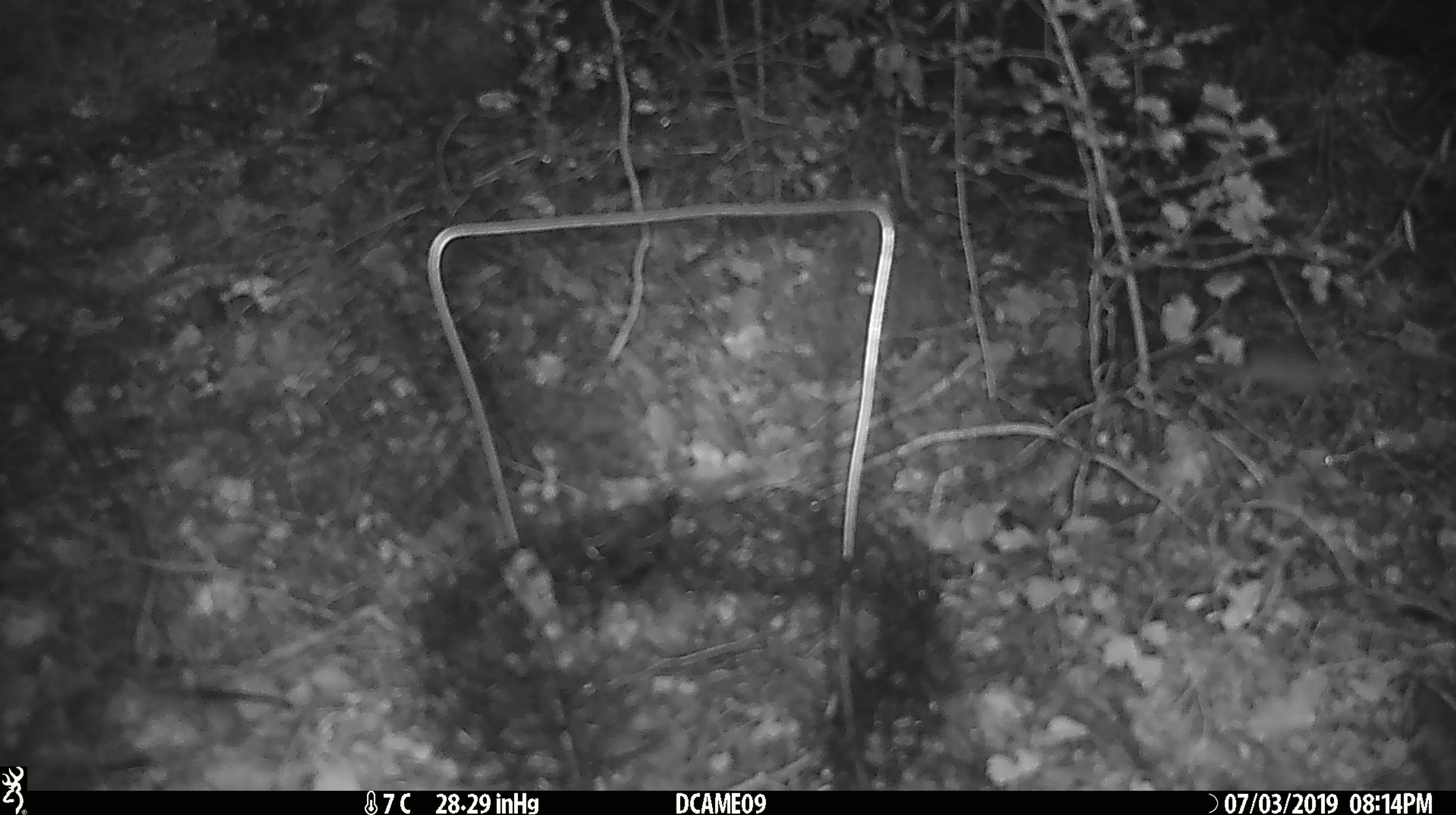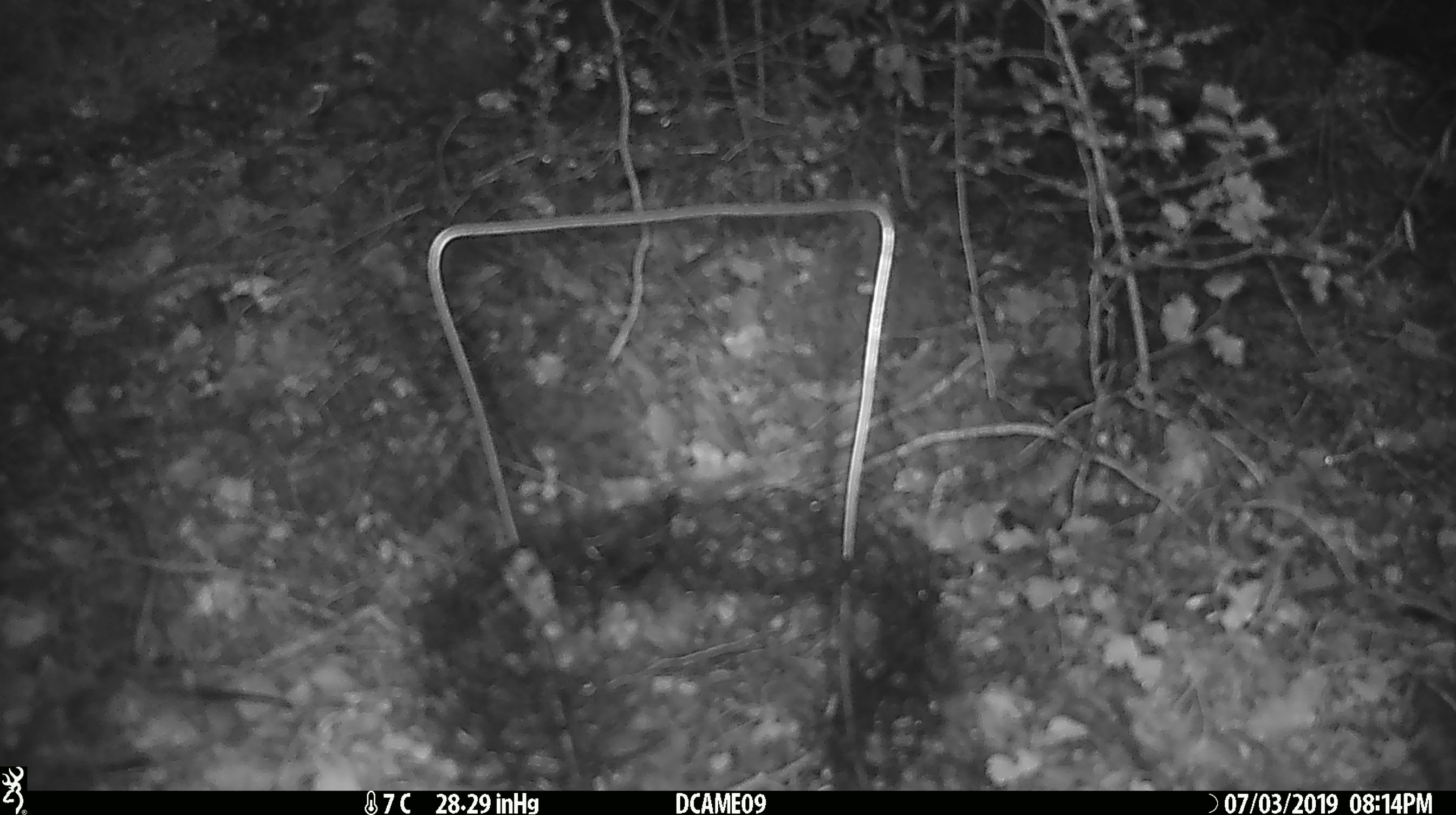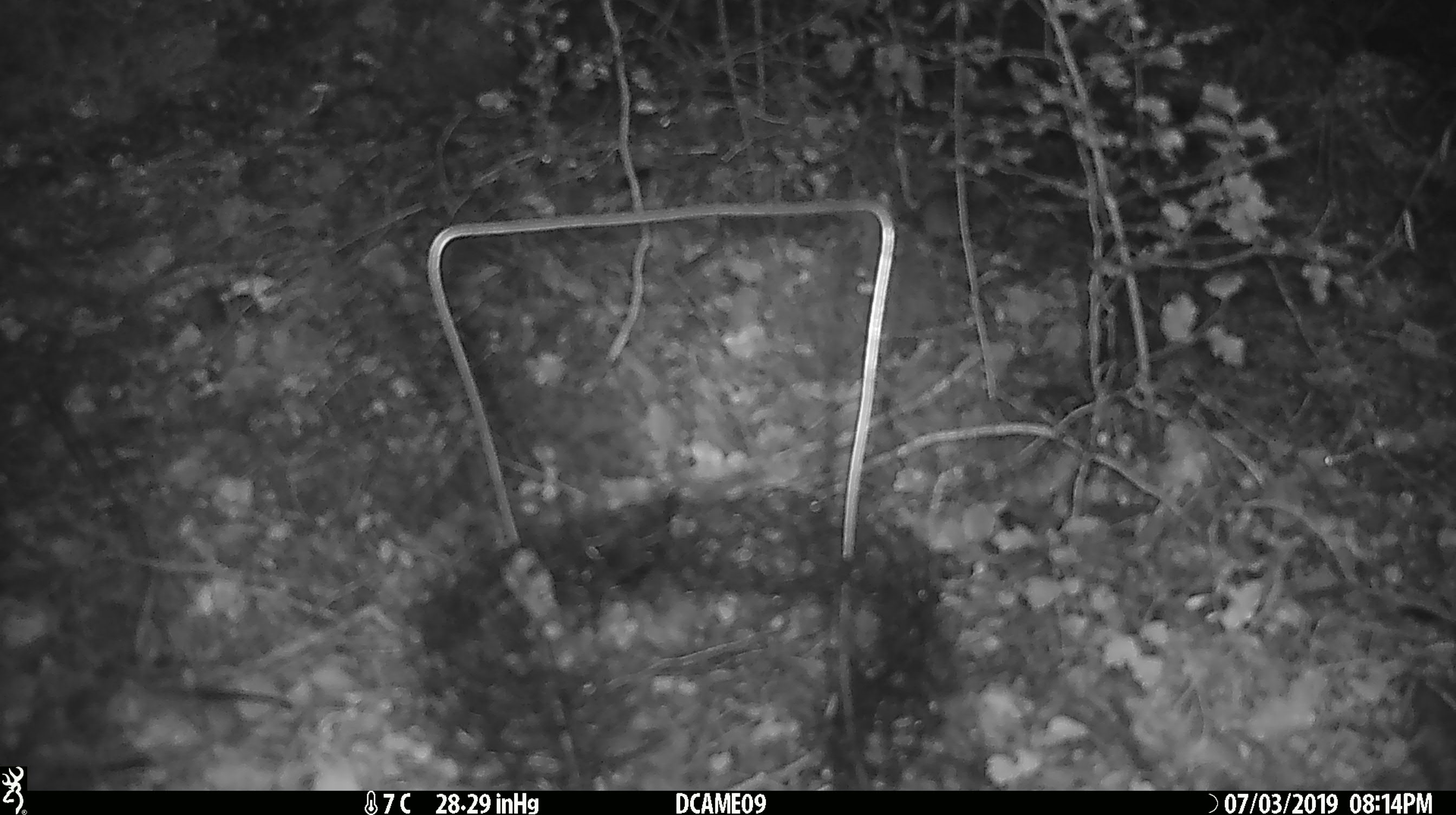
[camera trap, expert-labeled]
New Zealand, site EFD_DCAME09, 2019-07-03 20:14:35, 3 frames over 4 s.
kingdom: Animalia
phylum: Chordata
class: Mammalia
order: Rodentia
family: Muridae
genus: Mus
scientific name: Mus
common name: mouse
Mouse (Mus).